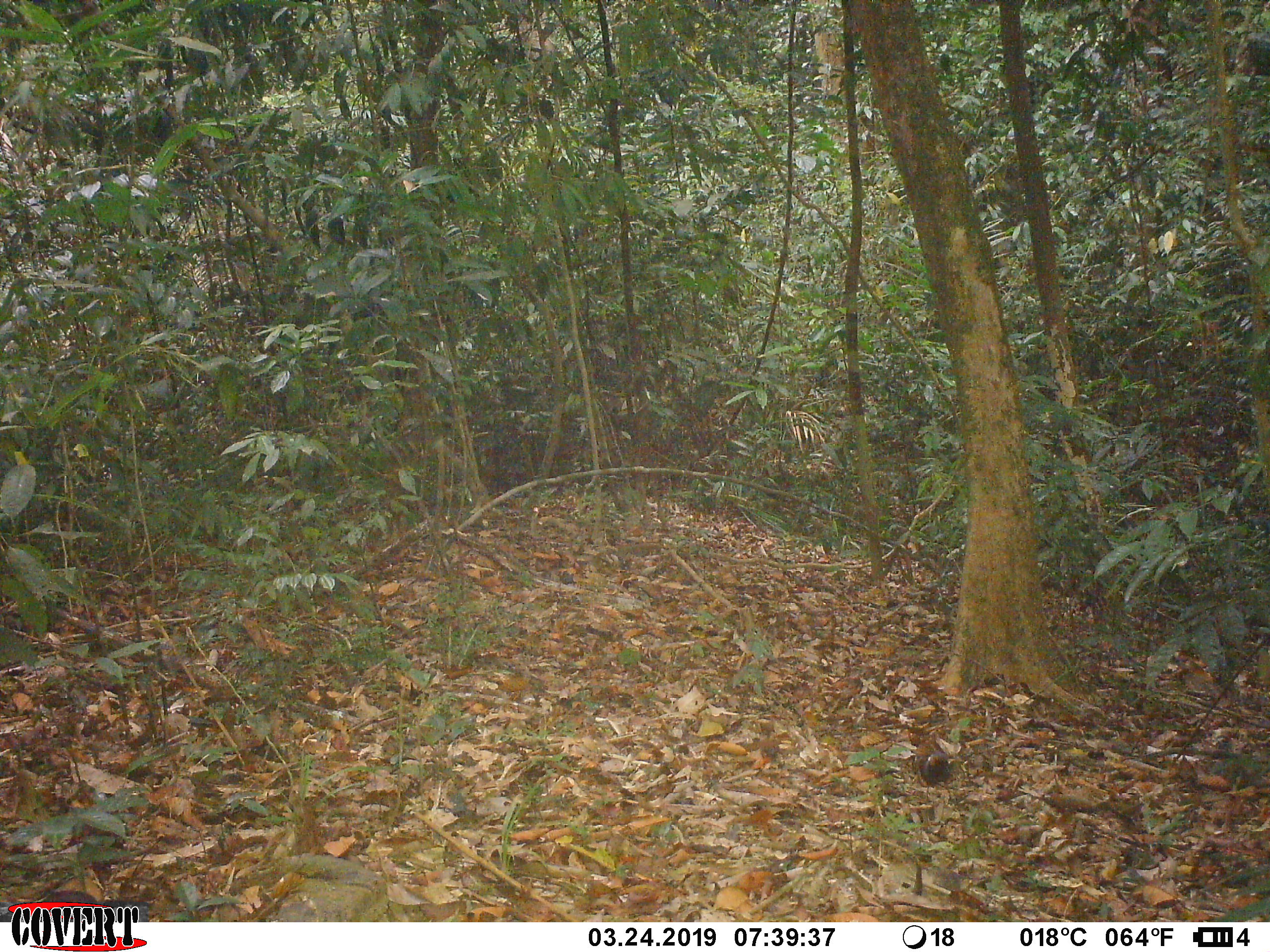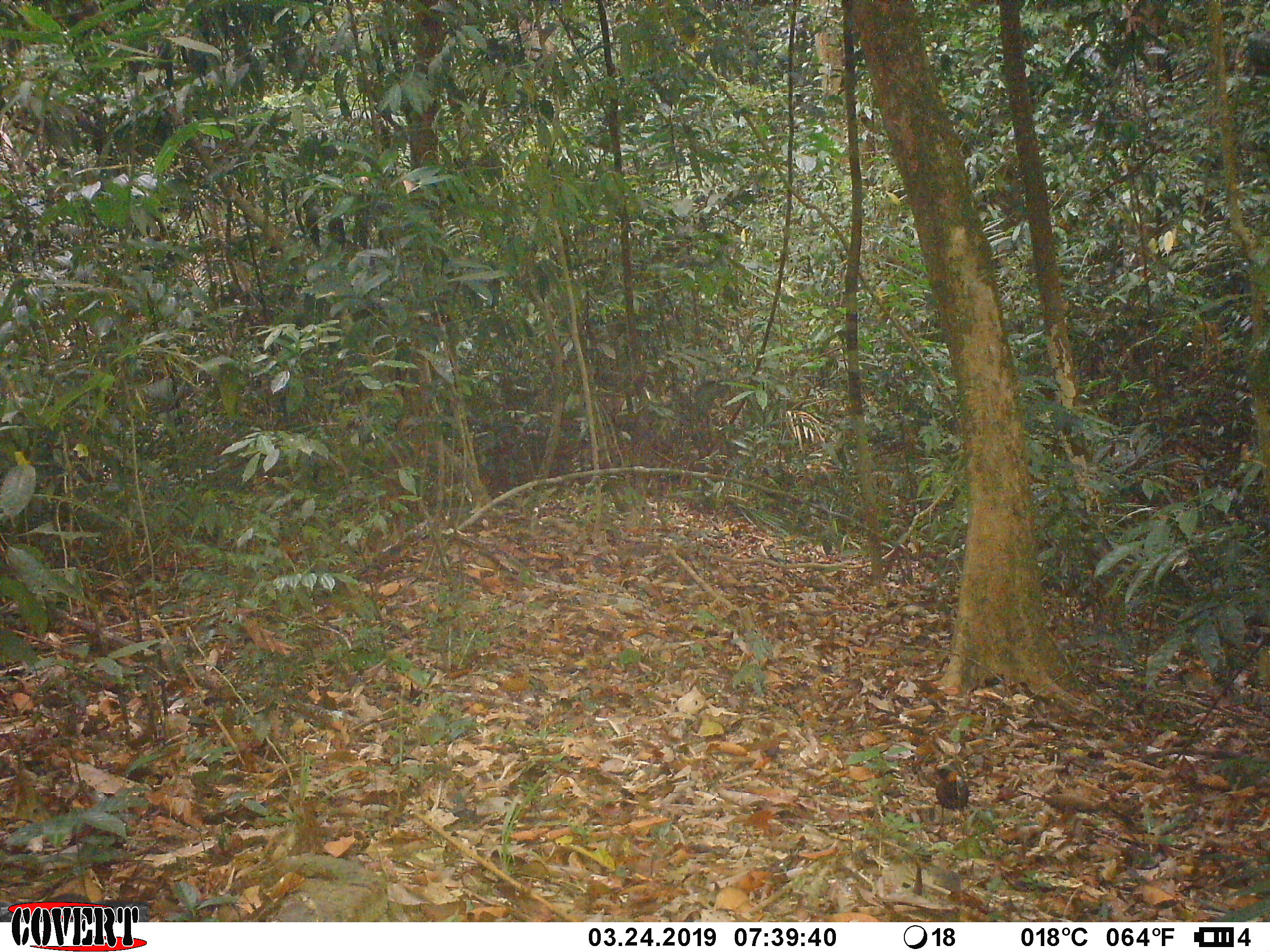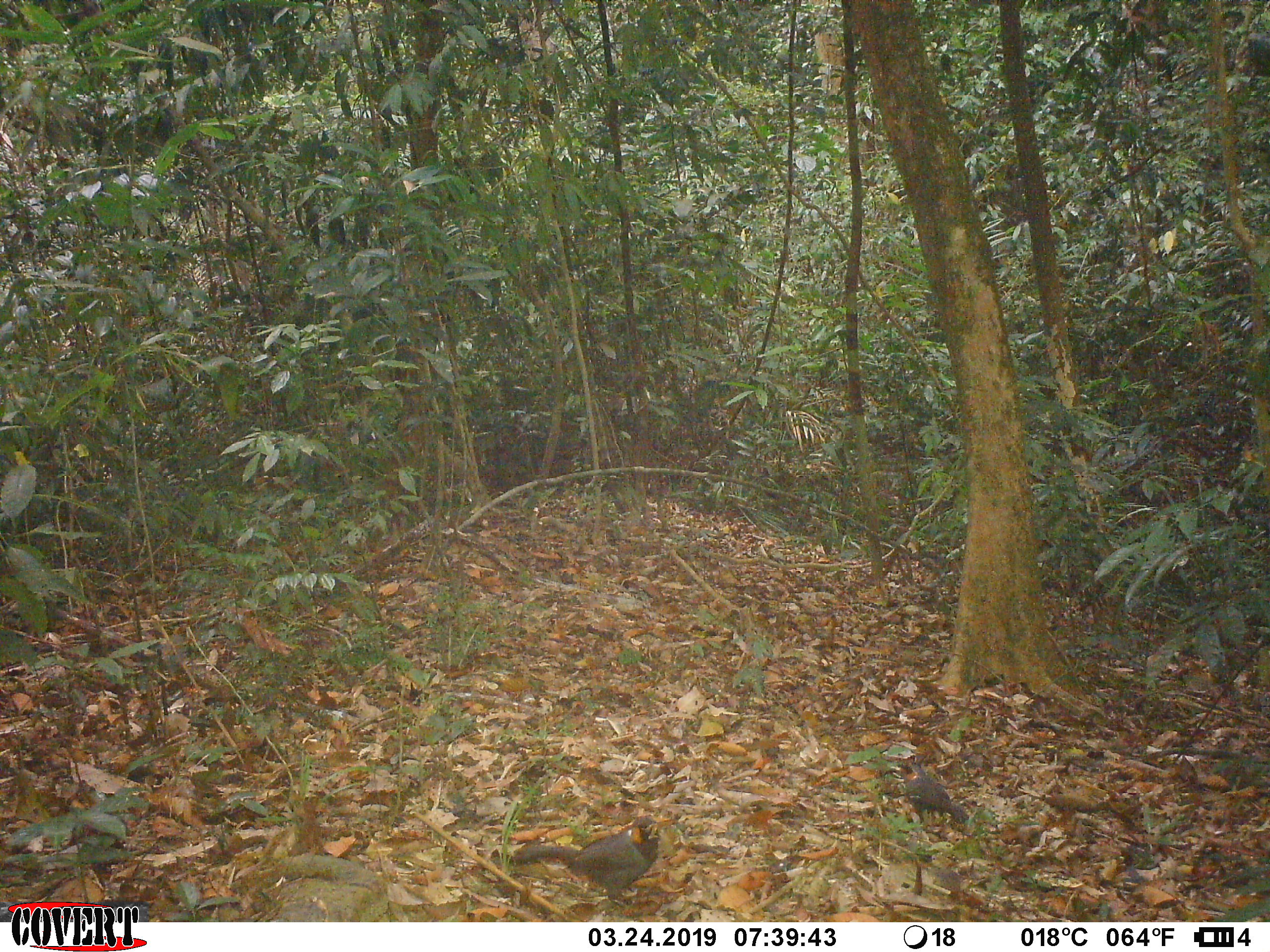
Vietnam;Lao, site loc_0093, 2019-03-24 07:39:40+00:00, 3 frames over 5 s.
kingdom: Animalia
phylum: Chordata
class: Aves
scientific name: Aves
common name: bird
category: unidentified bird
Unidentified bird (bird) (Aves). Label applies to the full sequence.